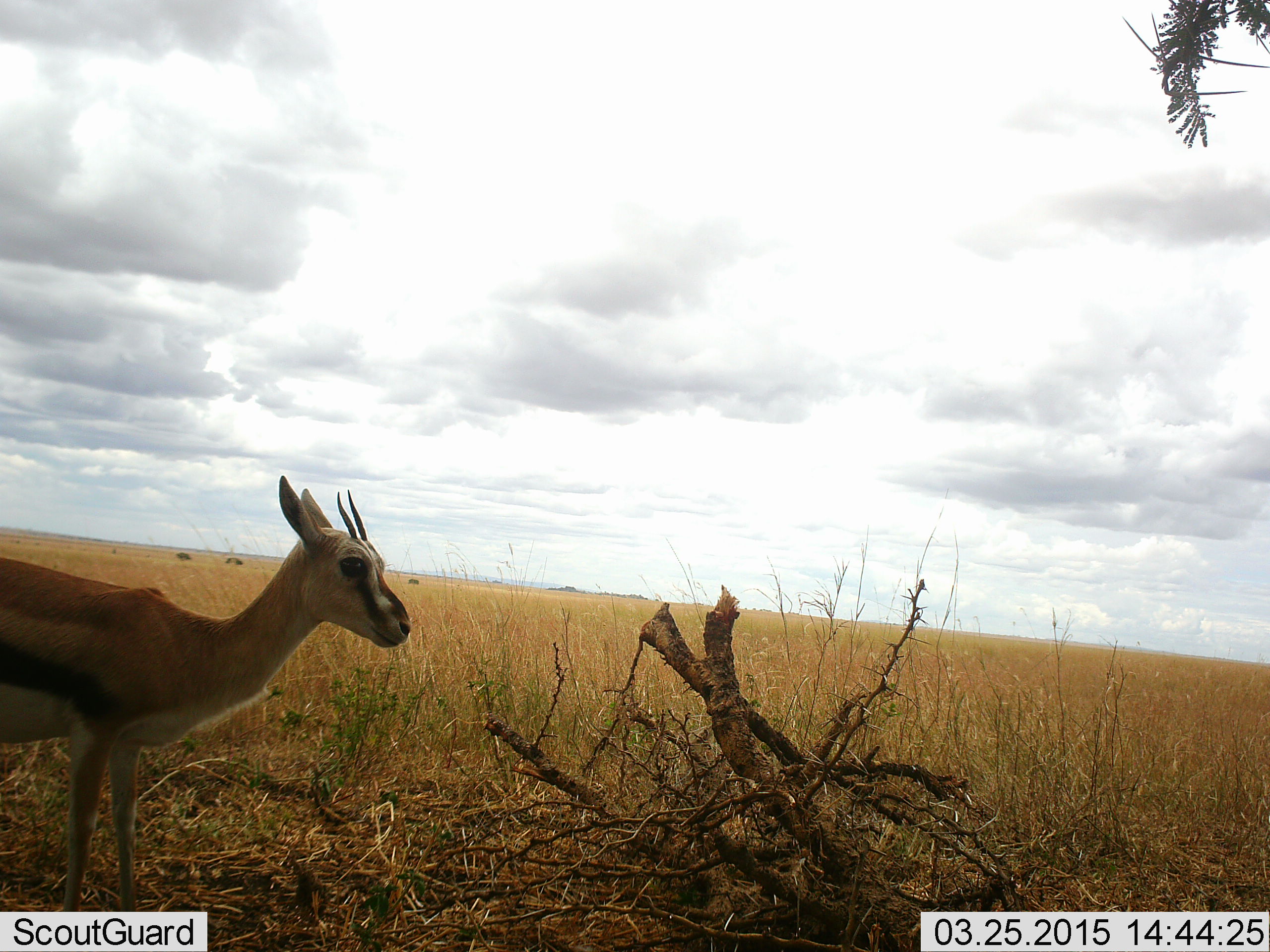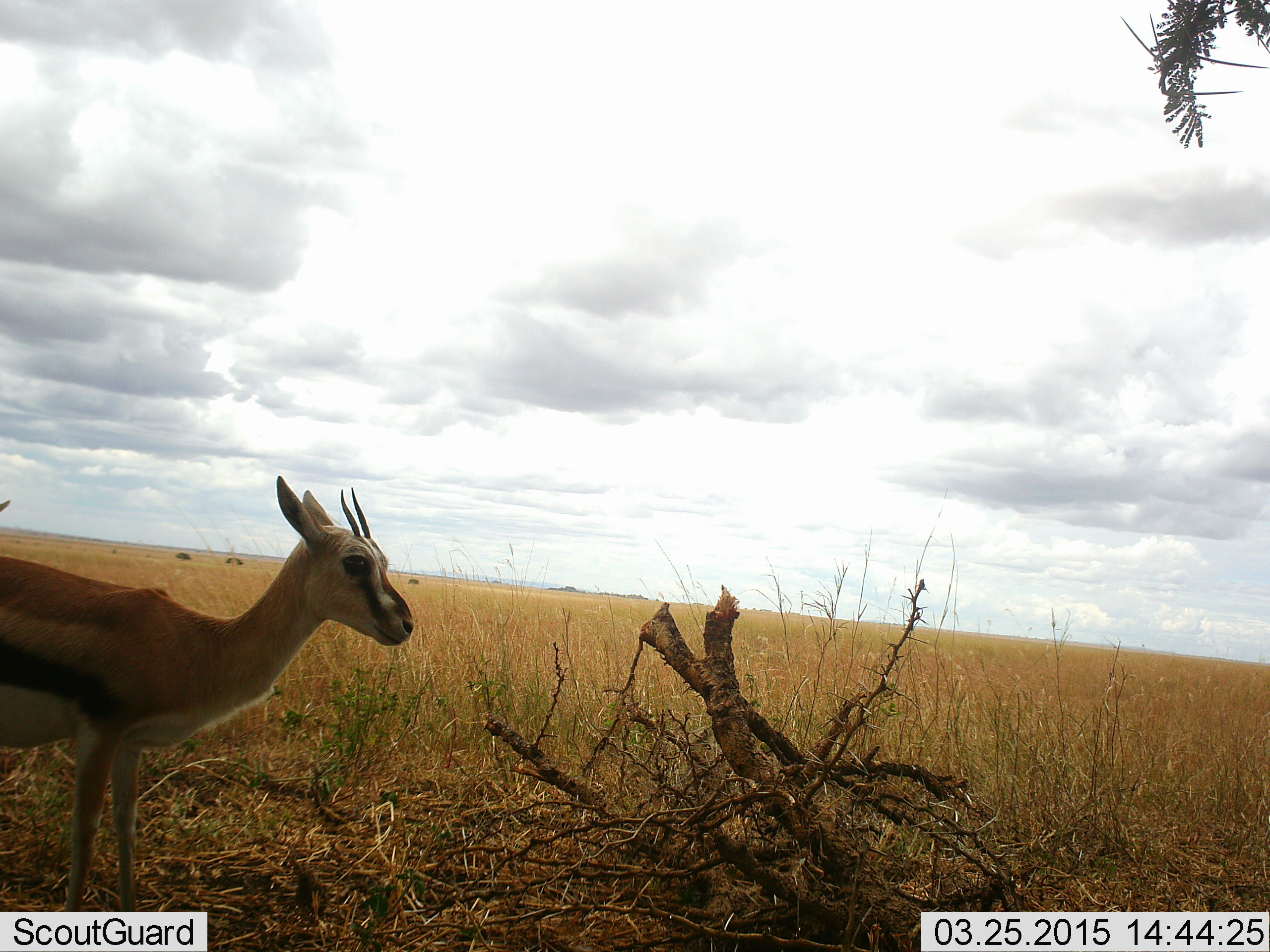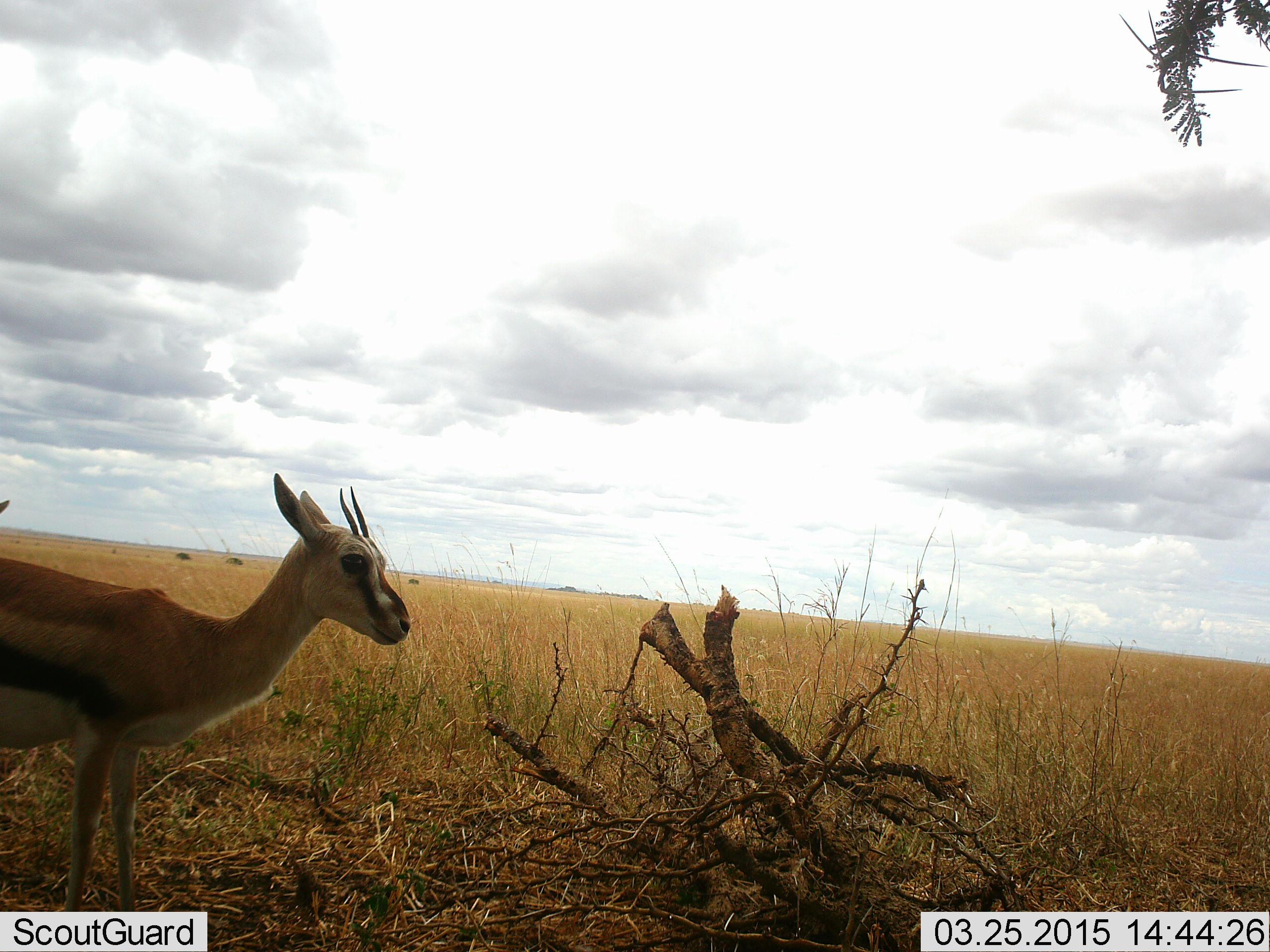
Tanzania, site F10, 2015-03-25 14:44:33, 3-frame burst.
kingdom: Animalia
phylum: Chordata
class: Mammalia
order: Artiodactyla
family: Bovidae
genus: Eudorcas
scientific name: Eudorcas thomsonii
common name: thomson's gazelle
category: gazellethomsons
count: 1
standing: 100%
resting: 0%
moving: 0%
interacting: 0%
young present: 10%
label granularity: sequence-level